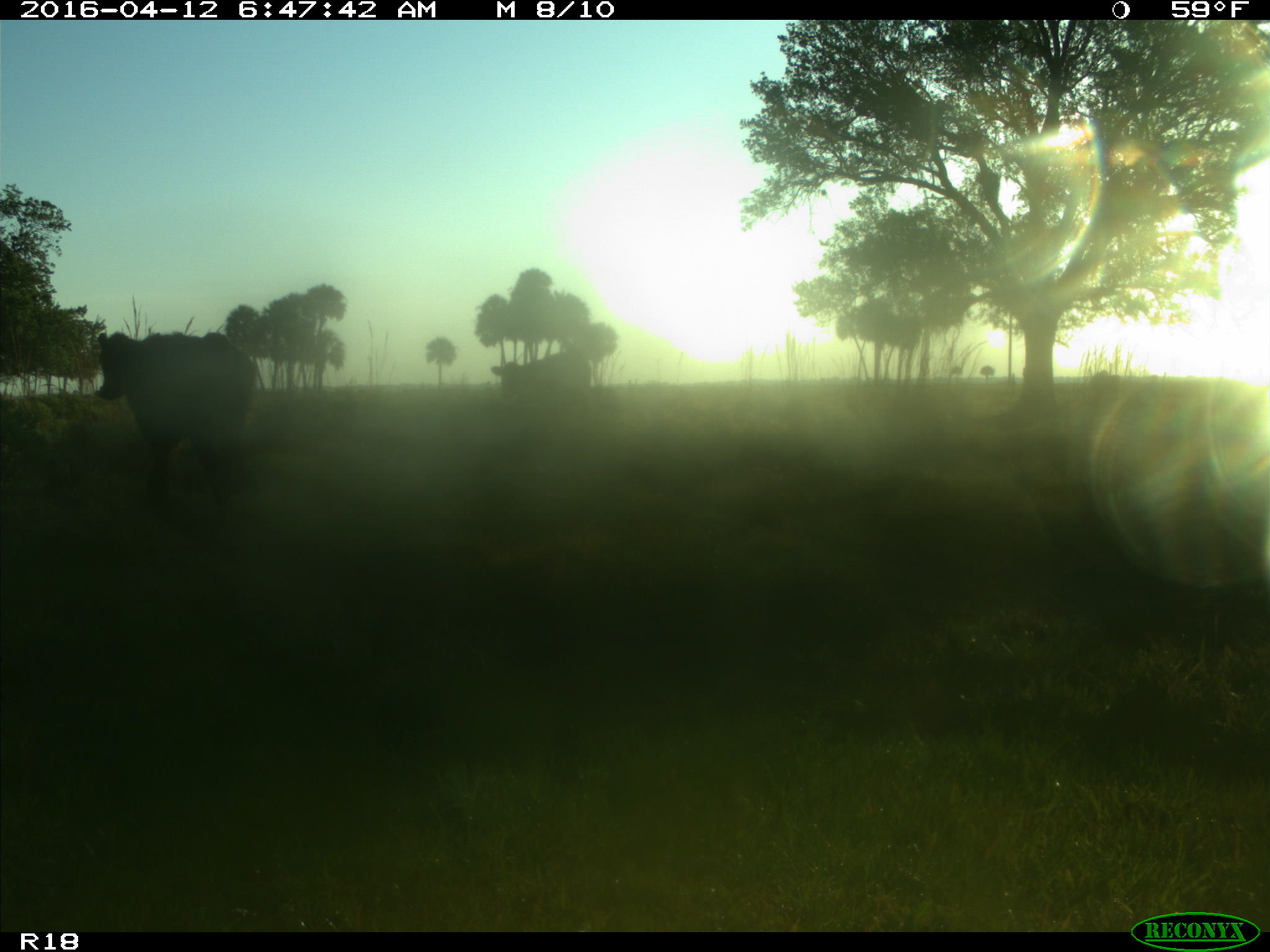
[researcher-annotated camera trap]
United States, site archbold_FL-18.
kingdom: Animalia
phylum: Chordata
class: Mammalia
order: Artiodactyla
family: Bovidae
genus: Bos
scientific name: Bos taurus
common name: domestic cow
Bos taurus (domestic cow).